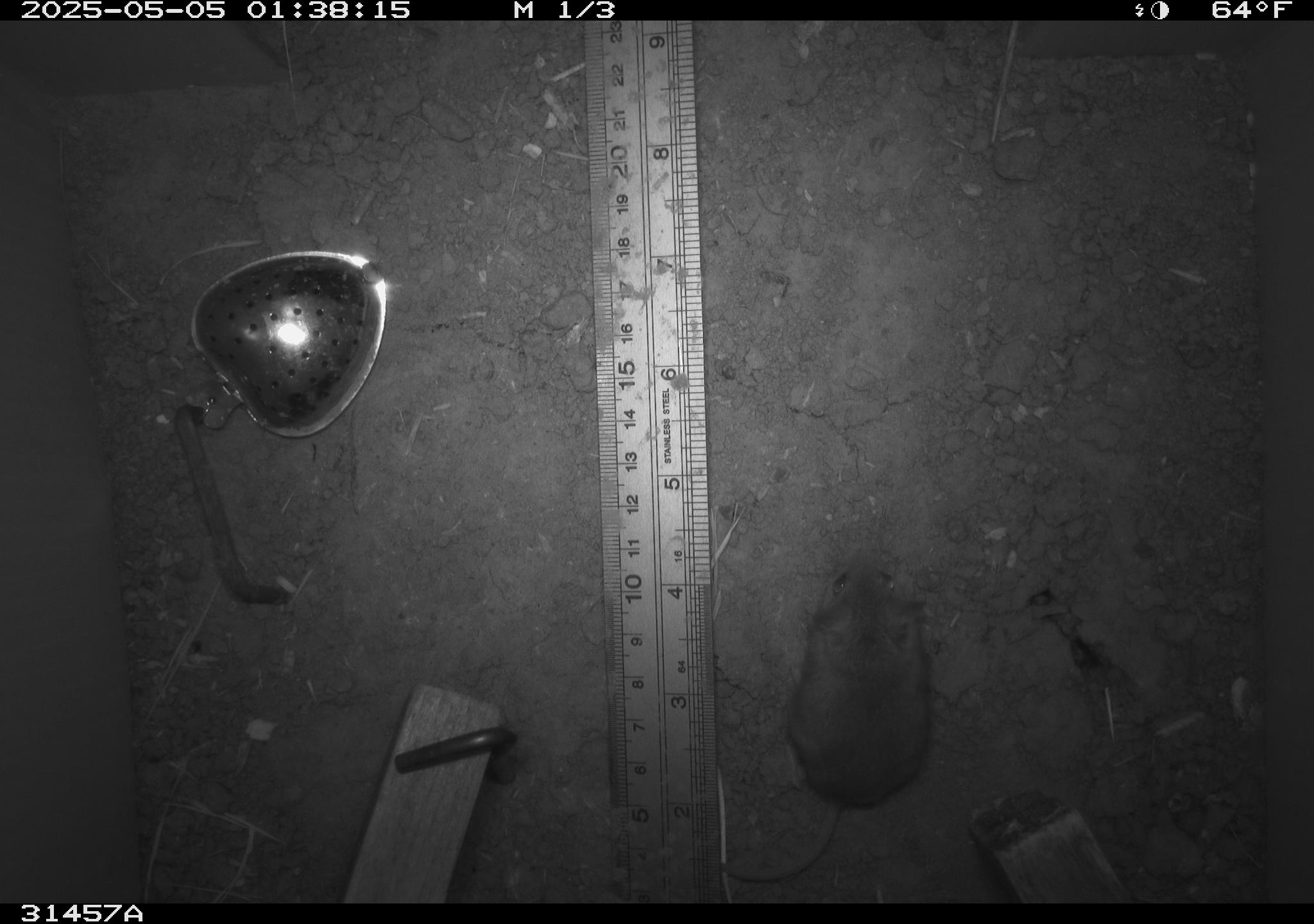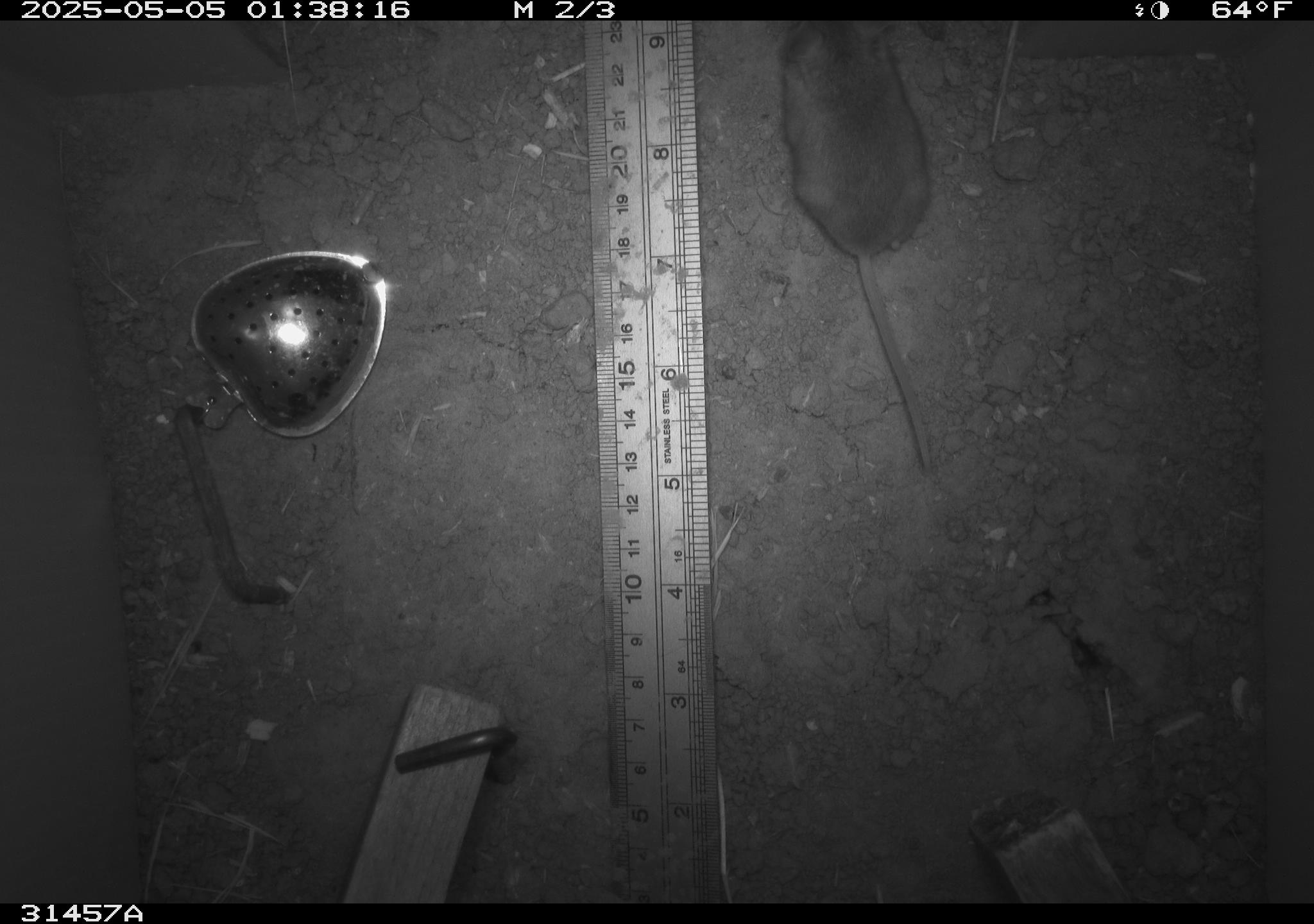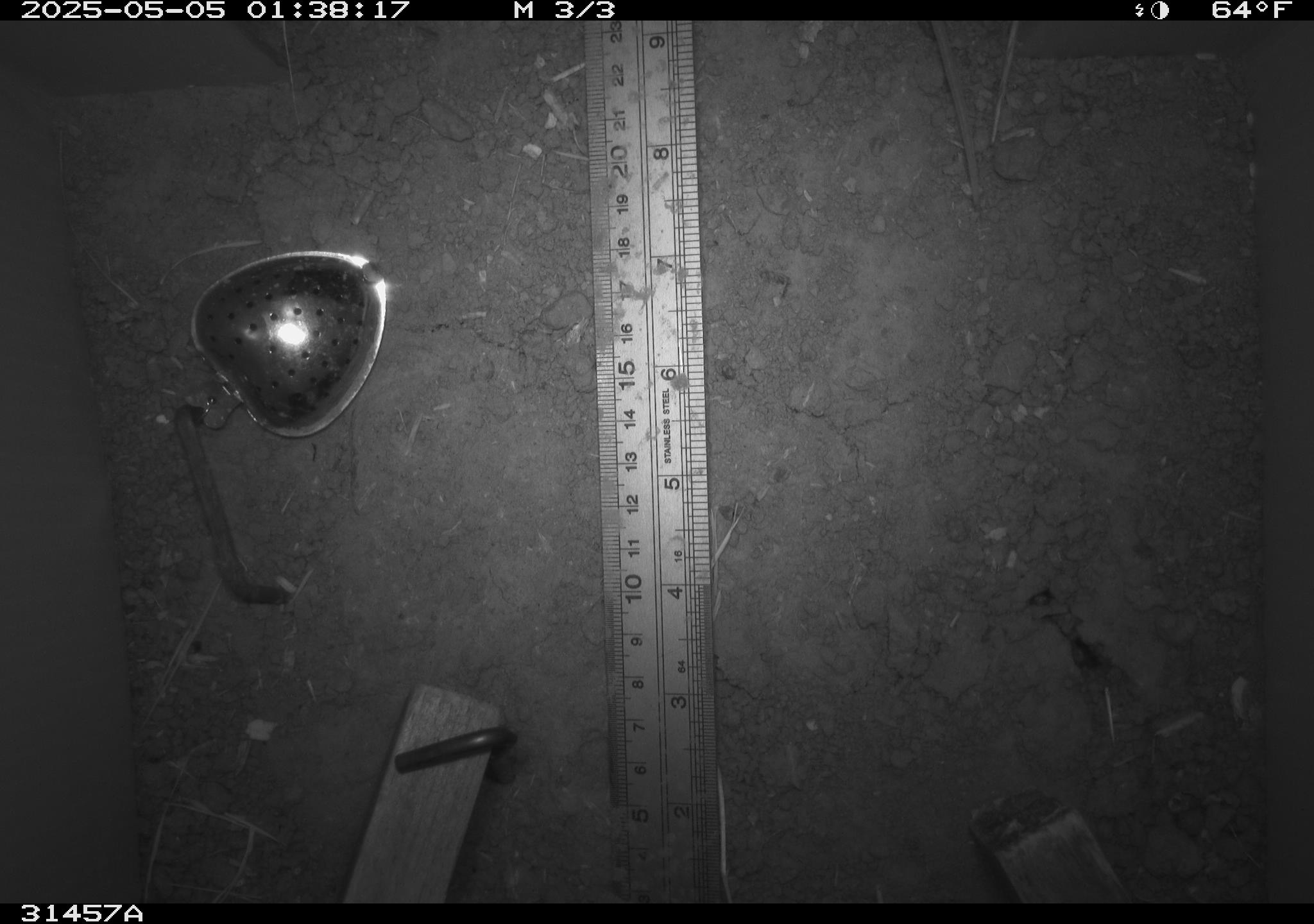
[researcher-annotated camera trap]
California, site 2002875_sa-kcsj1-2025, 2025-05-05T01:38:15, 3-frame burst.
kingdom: Animalia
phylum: Chordata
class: Mammalia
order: Rodentia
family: Muridae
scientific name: Muridae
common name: murids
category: muridae family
Muridae family (murids) (Muridae).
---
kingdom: Animalia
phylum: Chordata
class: Mammalia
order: Rodentia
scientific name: Rodentia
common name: rodent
Rodent (Rodentia).